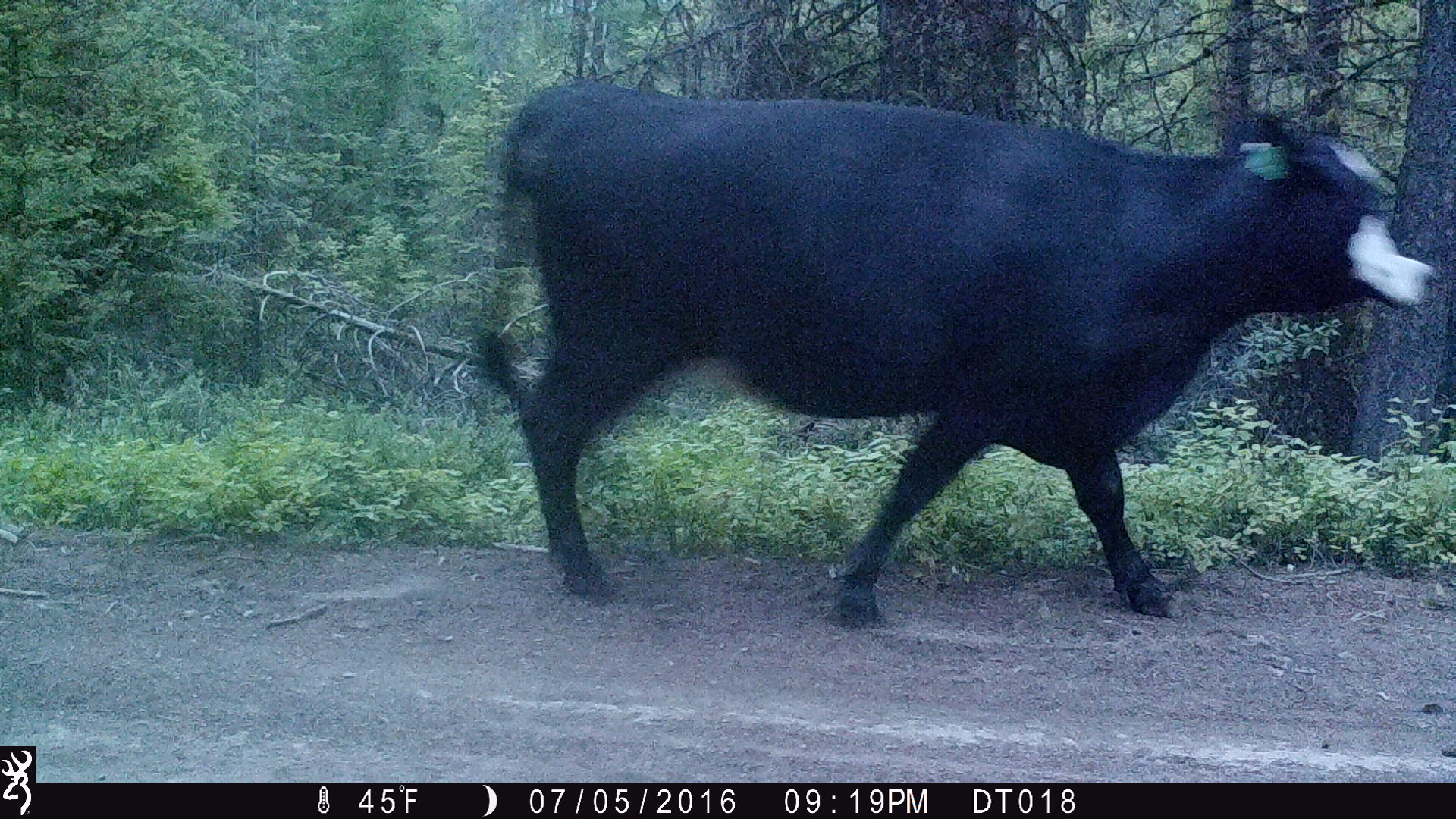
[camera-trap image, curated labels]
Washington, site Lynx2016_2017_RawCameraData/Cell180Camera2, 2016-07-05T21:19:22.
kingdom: Animalia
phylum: Chordata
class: Mammalia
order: Artiodactyla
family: Bovidae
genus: Bos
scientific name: Bos taurus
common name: domestic cattle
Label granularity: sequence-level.